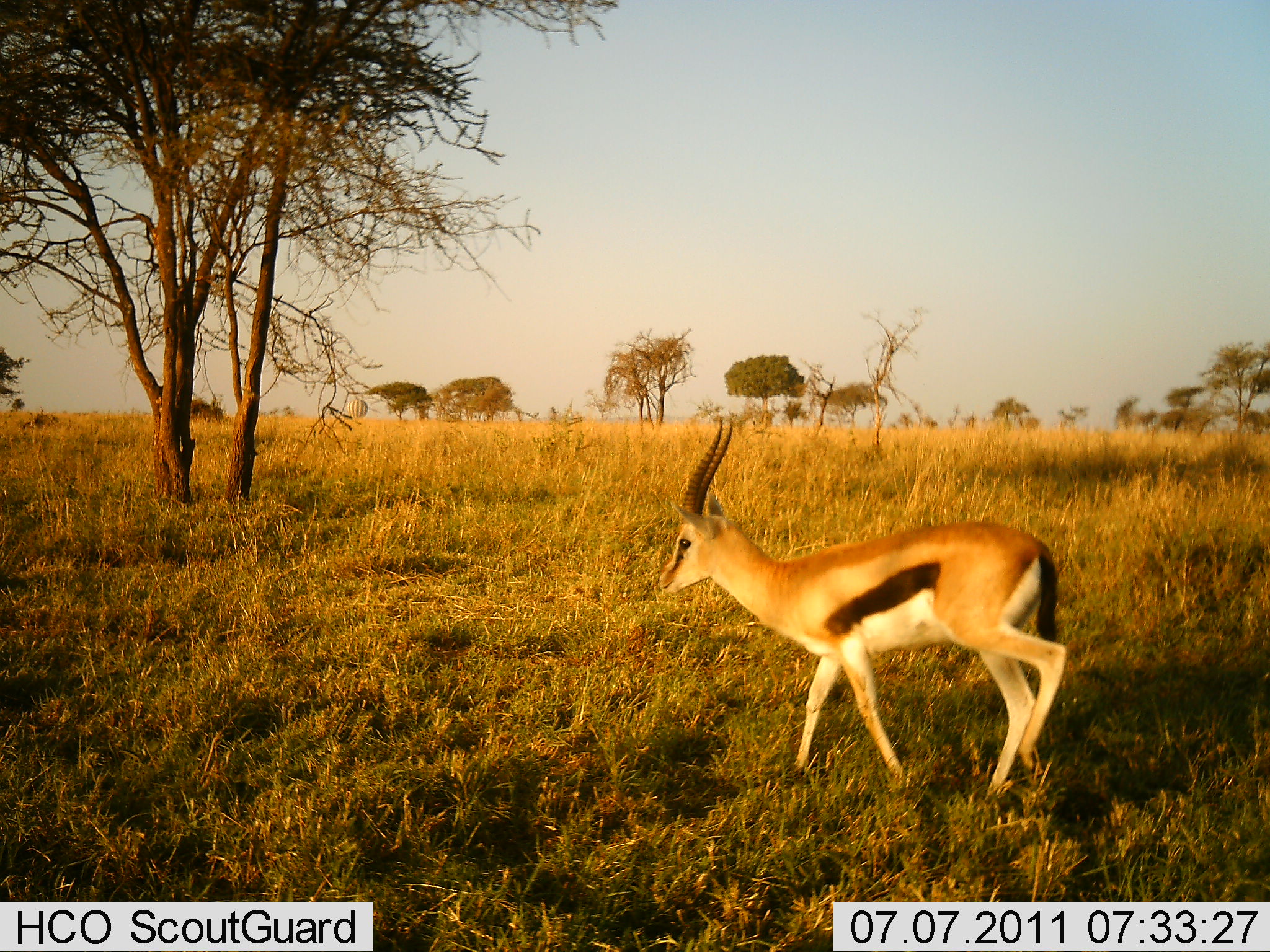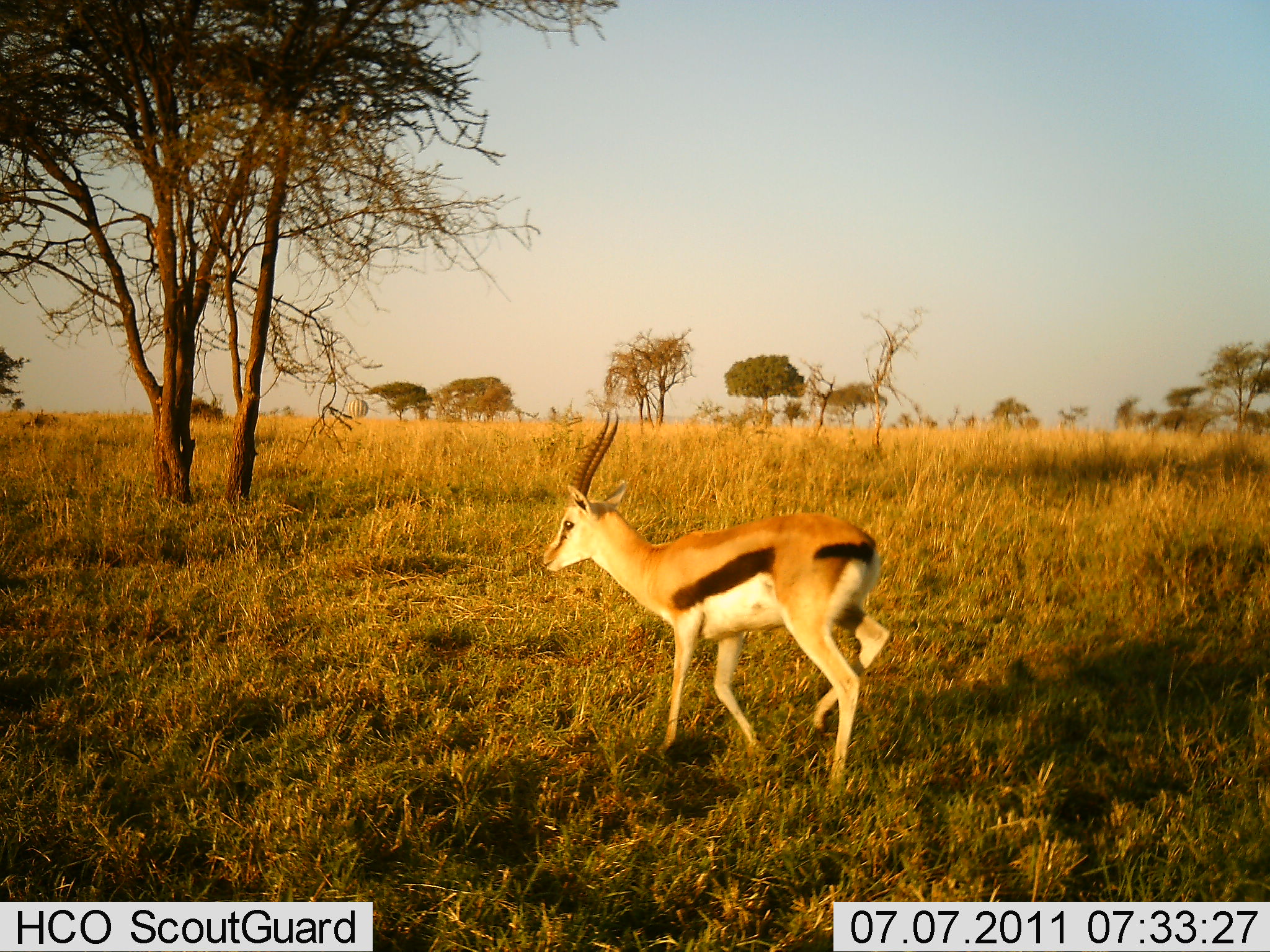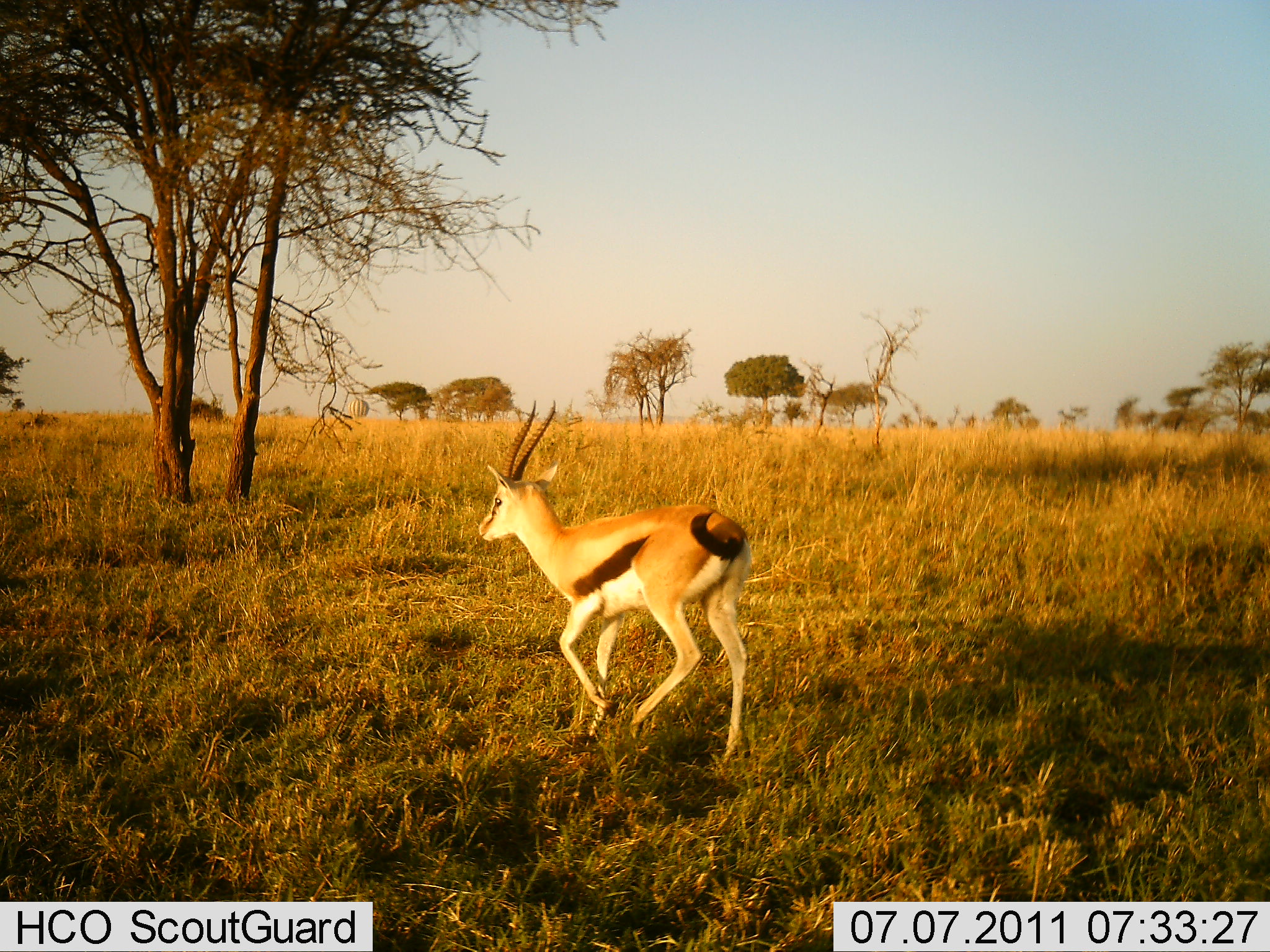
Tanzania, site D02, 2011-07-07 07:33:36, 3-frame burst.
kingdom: Animalia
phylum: Chordata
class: Mammalia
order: Artiodactyla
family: Bovidae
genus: Eudorcas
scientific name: Eudorcas thomsonii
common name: thomson's gazelle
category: gazellethomsons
Gazellethomsons (thomson's gazelle) (Eudorcas thomsonii), count 1. Behavior (volunteer vote fractions): standing 15%, resting 0%, moving 92%, interacting 0%. Young present (vote fraction): 0%. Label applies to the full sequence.